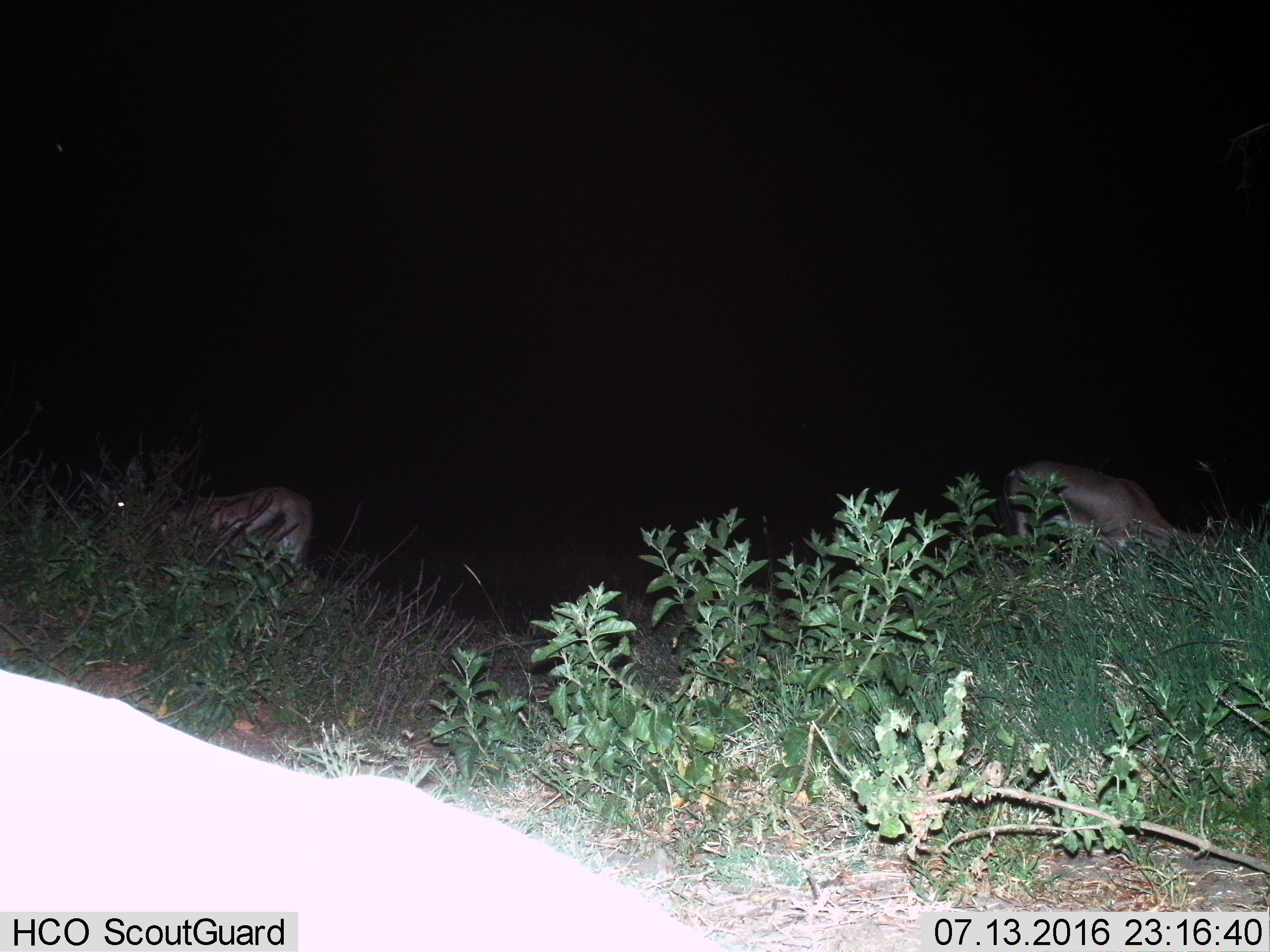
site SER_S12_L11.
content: unidentified animal